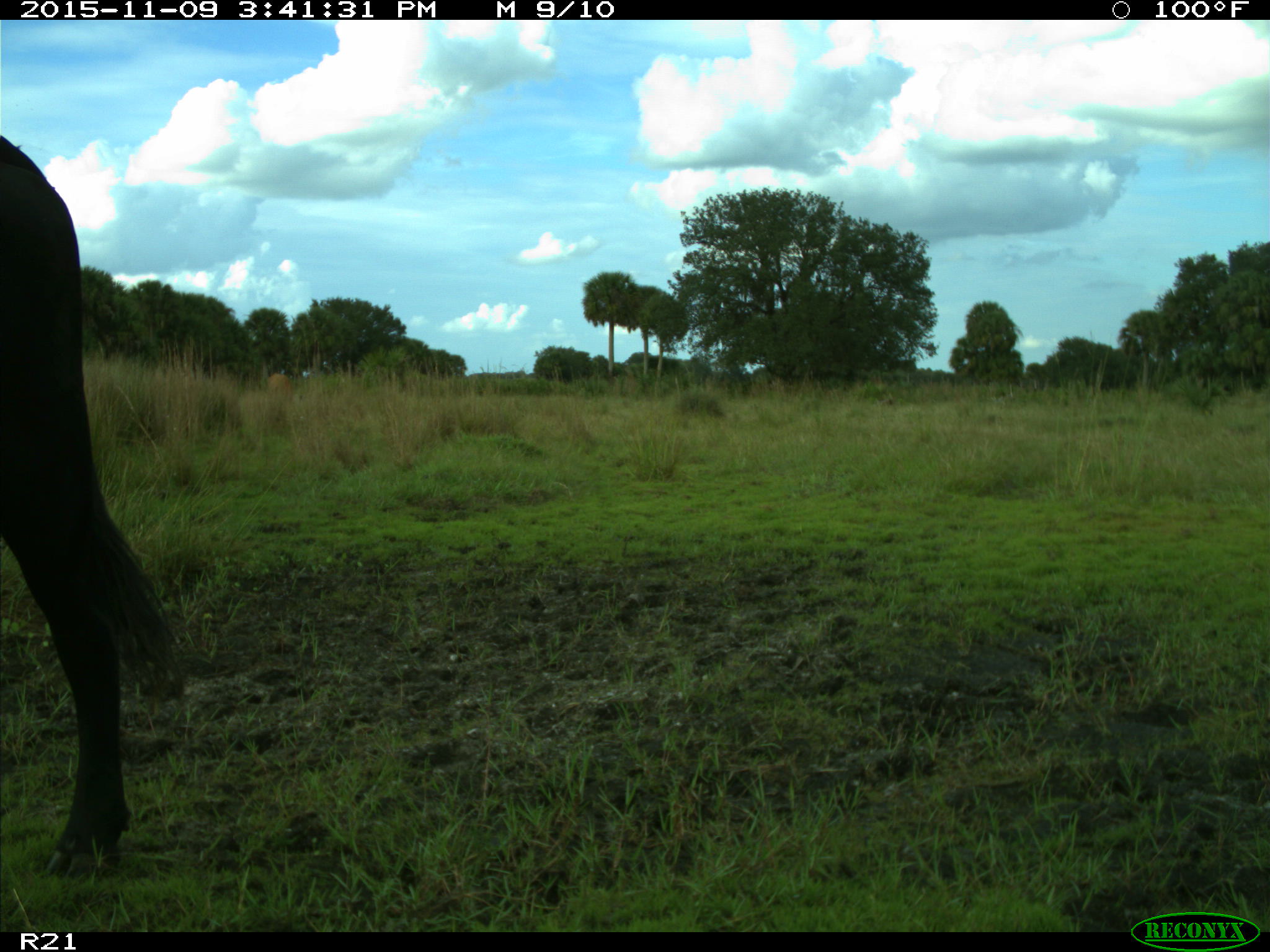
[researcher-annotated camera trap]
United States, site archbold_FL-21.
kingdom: Animalia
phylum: Chordata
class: Mammalia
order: Artiodactyla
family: Bovidae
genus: Bos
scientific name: Bos taurus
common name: domestic cow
Bos taurus (domestic cow).